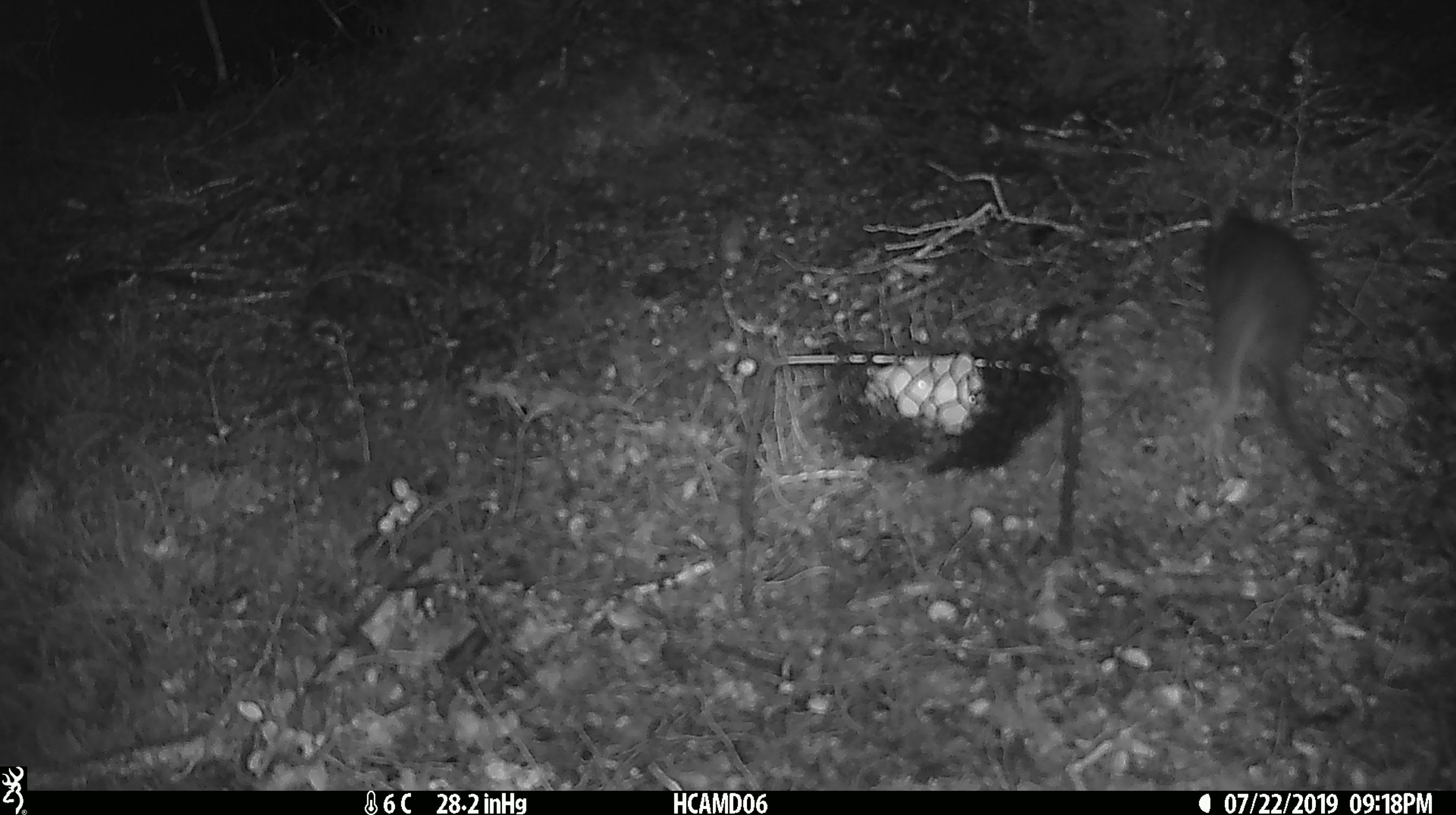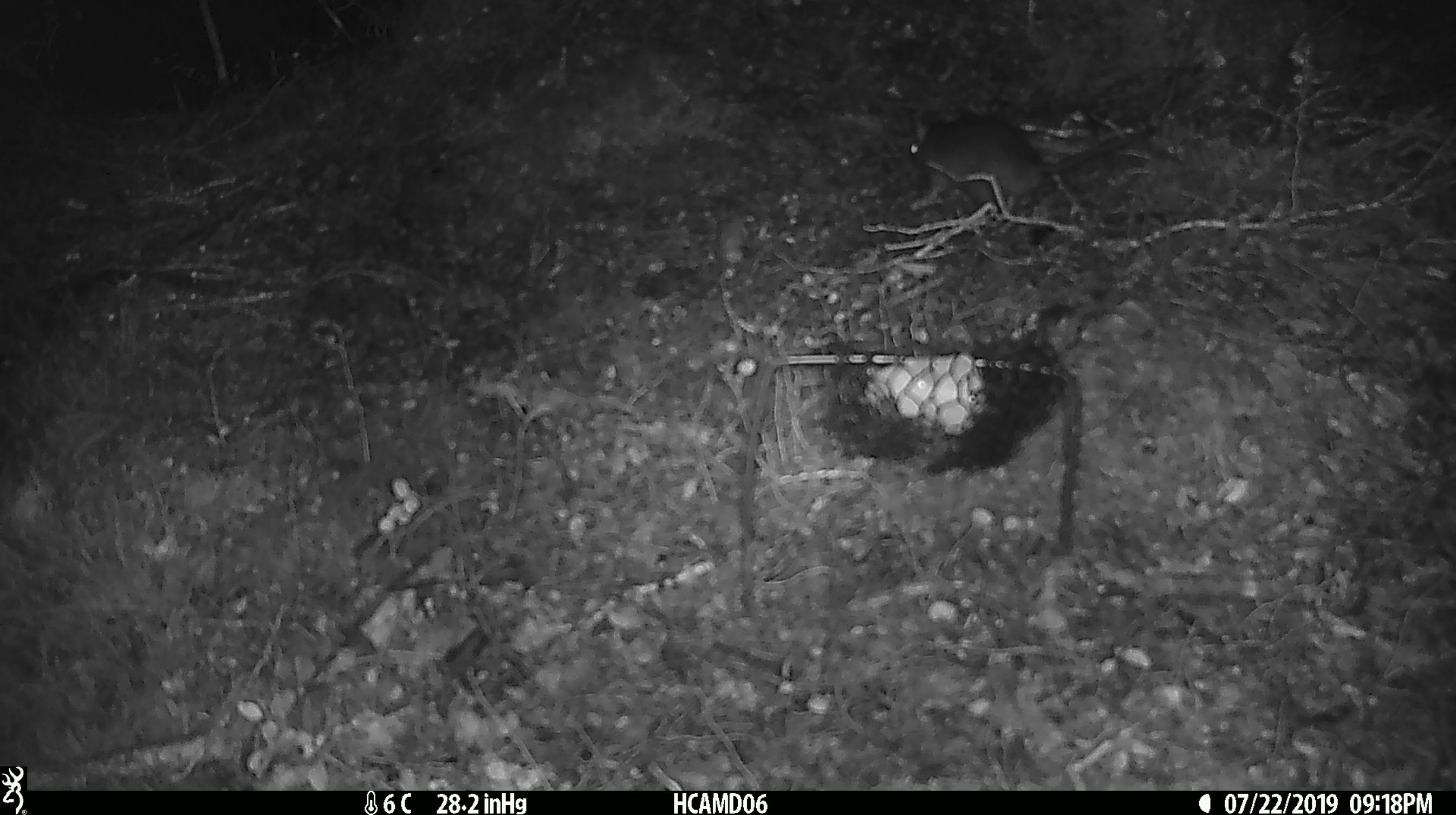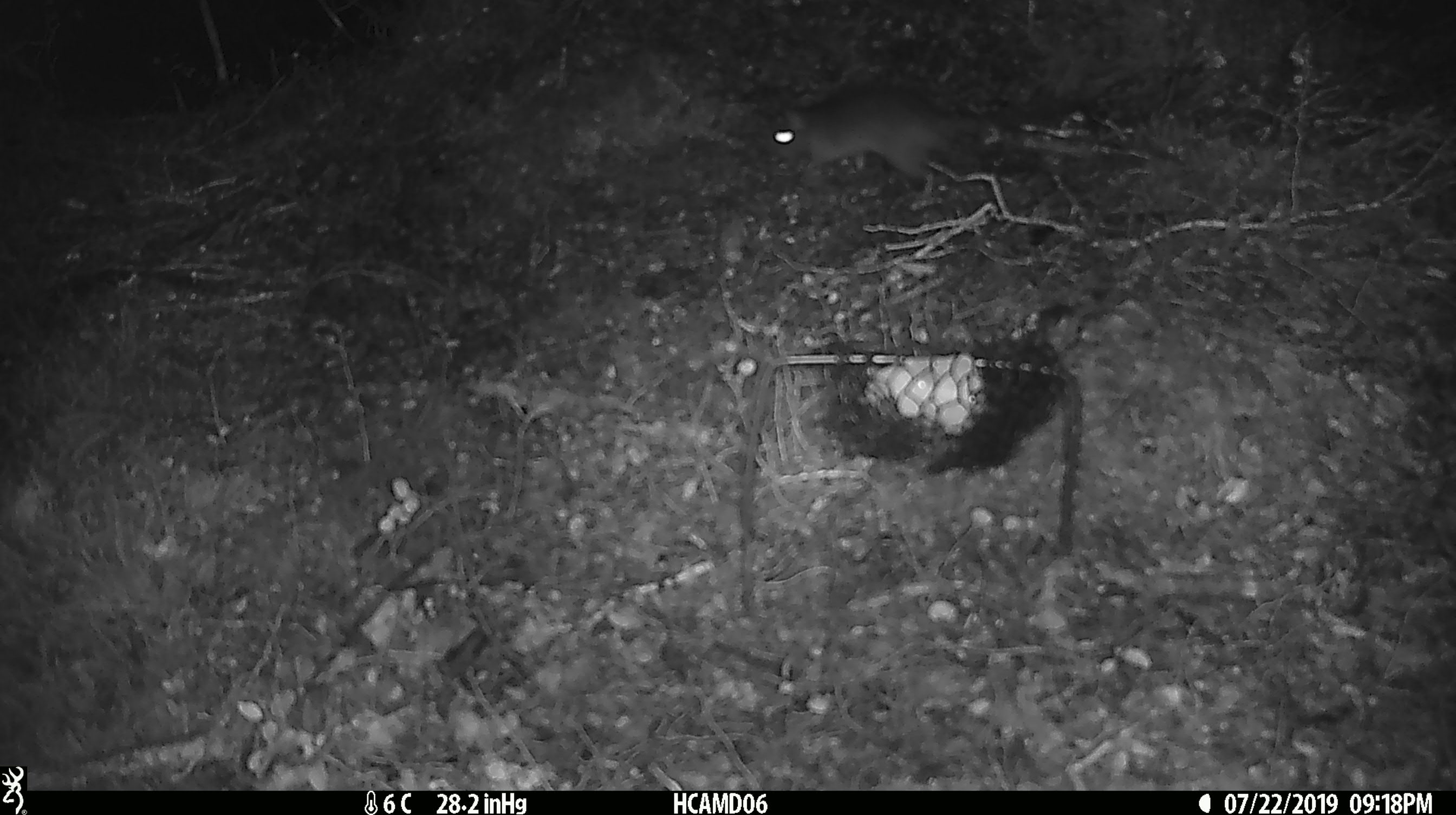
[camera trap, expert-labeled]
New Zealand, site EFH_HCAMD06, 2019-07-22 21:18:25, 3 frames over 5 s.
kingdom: Animalia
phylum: Chordata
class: Mammalia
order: Rodentia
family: Muridae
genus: Rattus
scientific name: Rattus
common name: rat